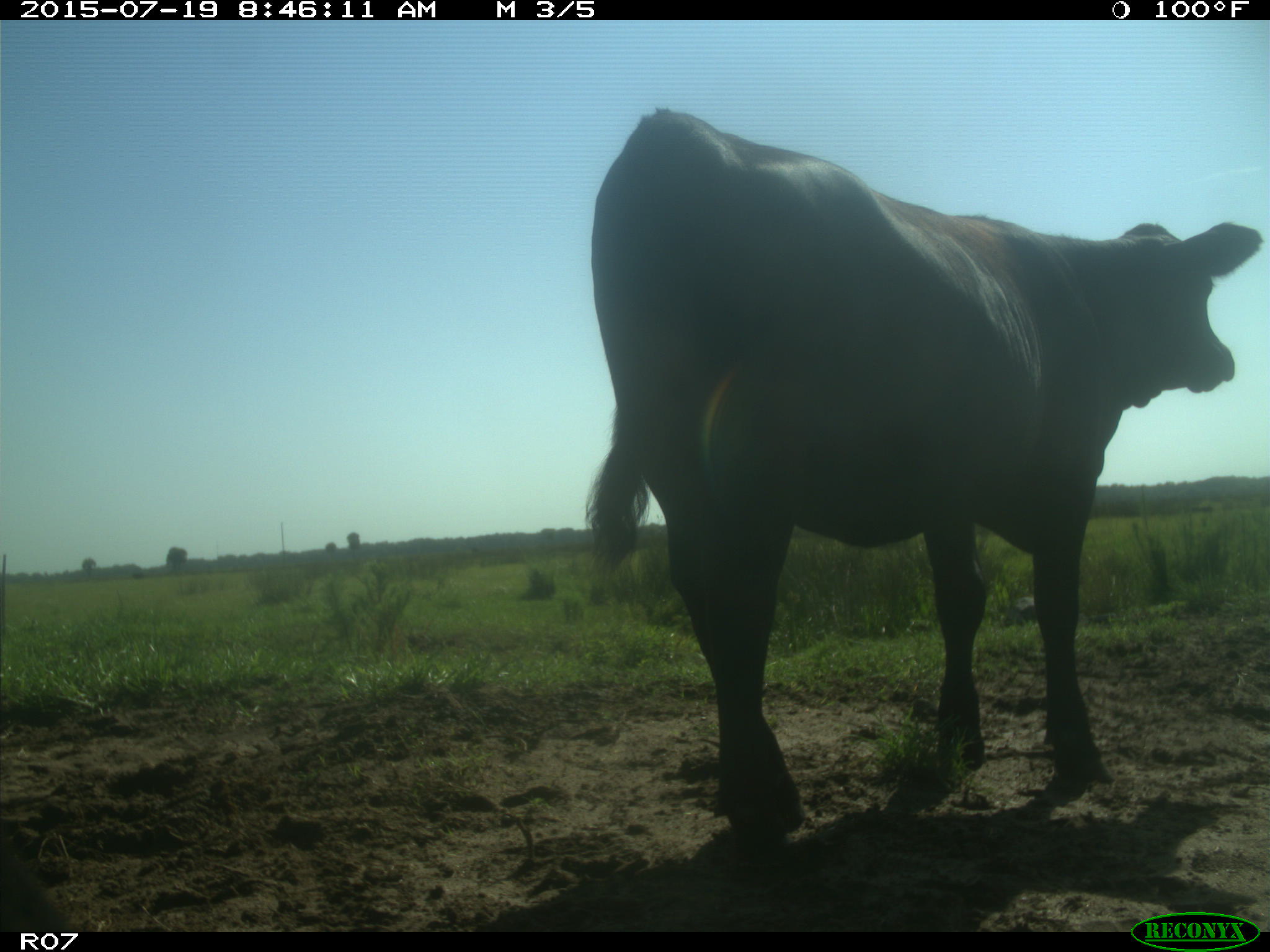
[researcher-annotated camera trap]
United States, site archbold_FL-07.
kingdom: Animalia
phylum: Chordata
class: Mammalia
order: Artiodactyla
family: Bovidae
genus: Bos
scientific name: Bos taurus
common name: domestic cow